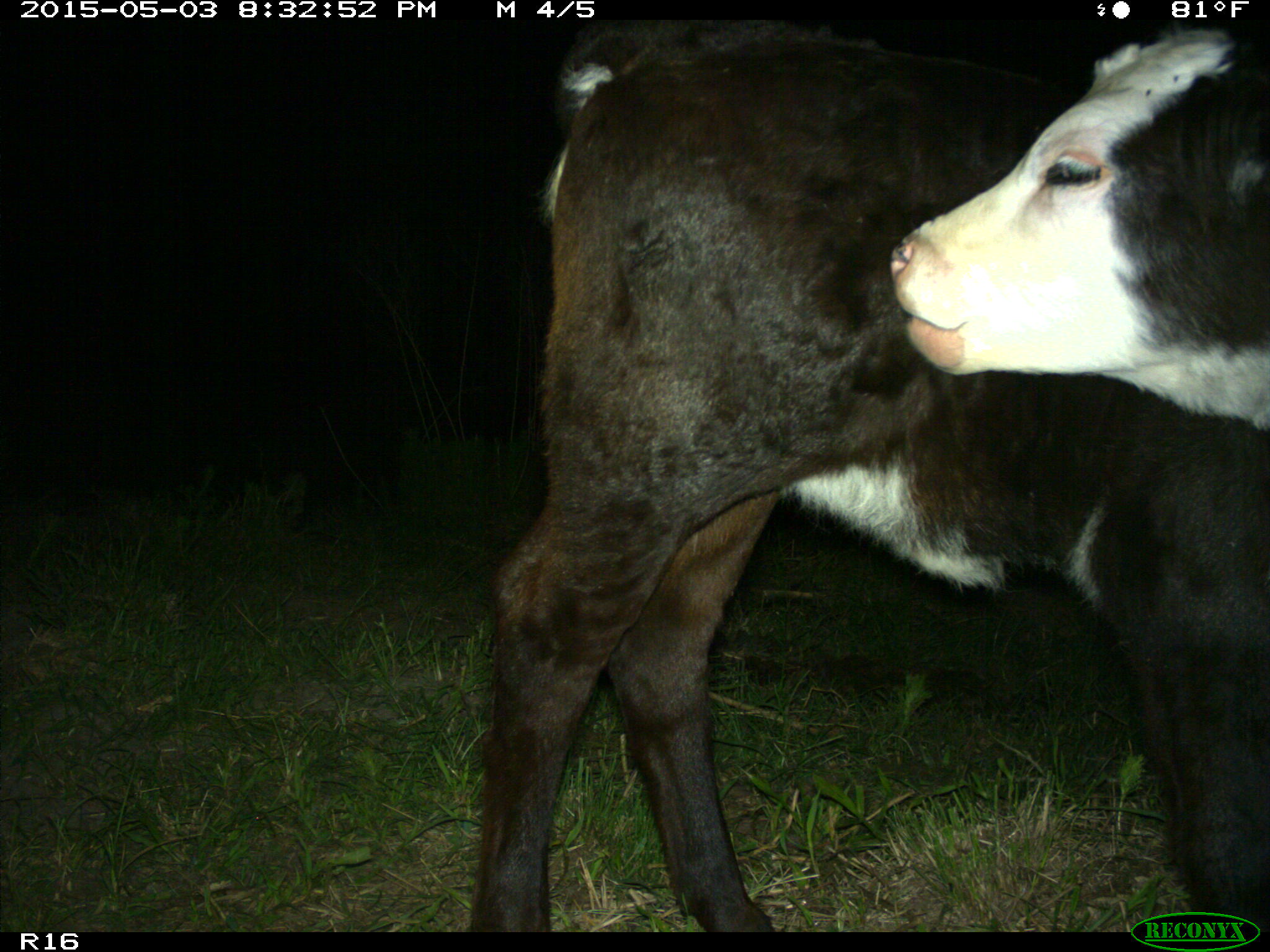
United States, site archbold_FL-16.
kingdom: Animalia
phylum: Chordata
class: Mammalia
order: Artiodactyla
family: Bovidae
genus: Bos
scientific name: Bos taurus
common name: domestic cow